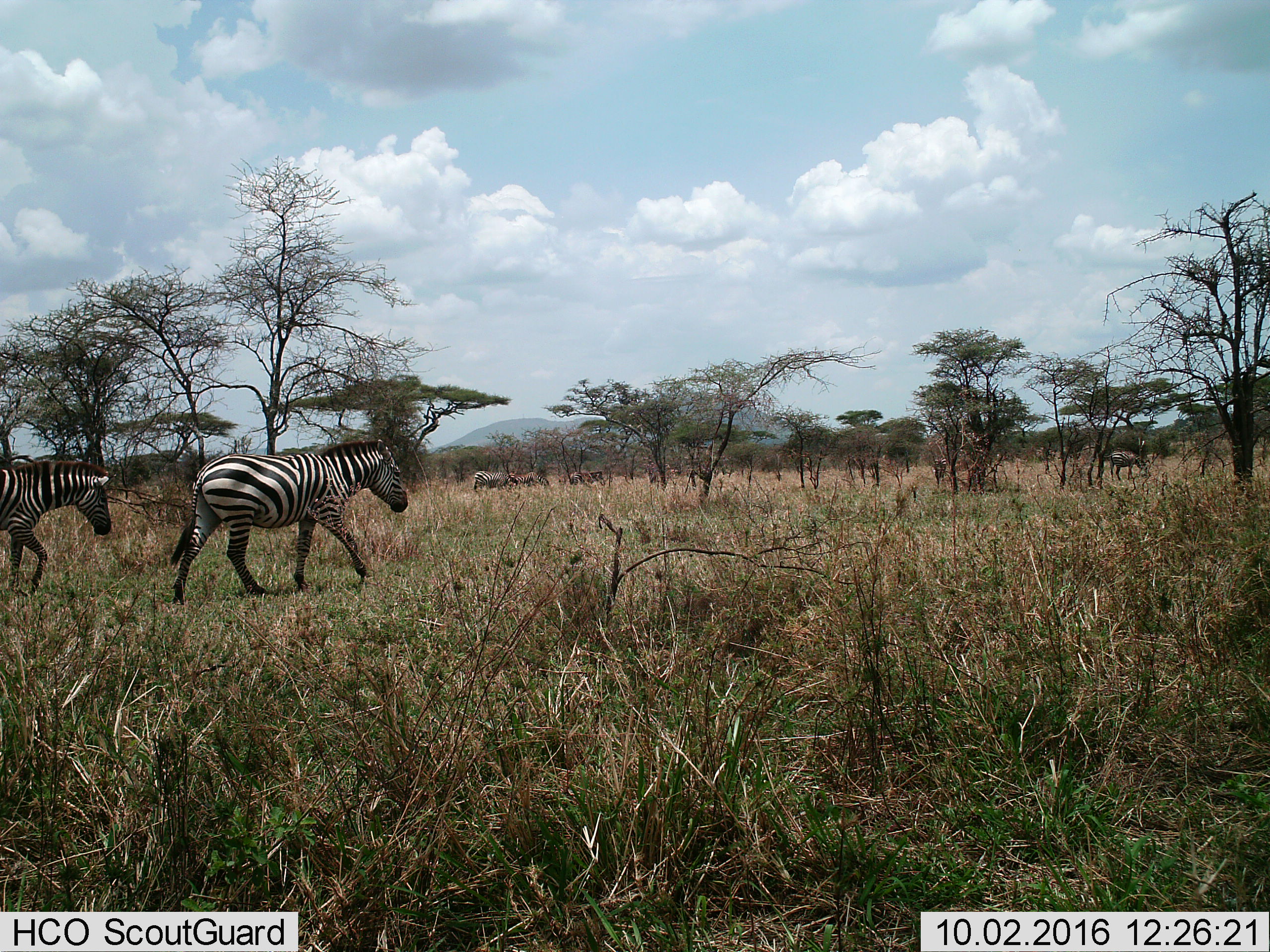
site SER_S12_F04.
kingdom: Animalia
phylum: Chordata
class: Mammalia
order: Perissodactyla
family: Equidae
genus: Equus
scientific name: Equus quagga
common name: plains zebra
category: zebraplains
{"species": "zebraplains (plains zebra) (Equus quagga)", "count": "6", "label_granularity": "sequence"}